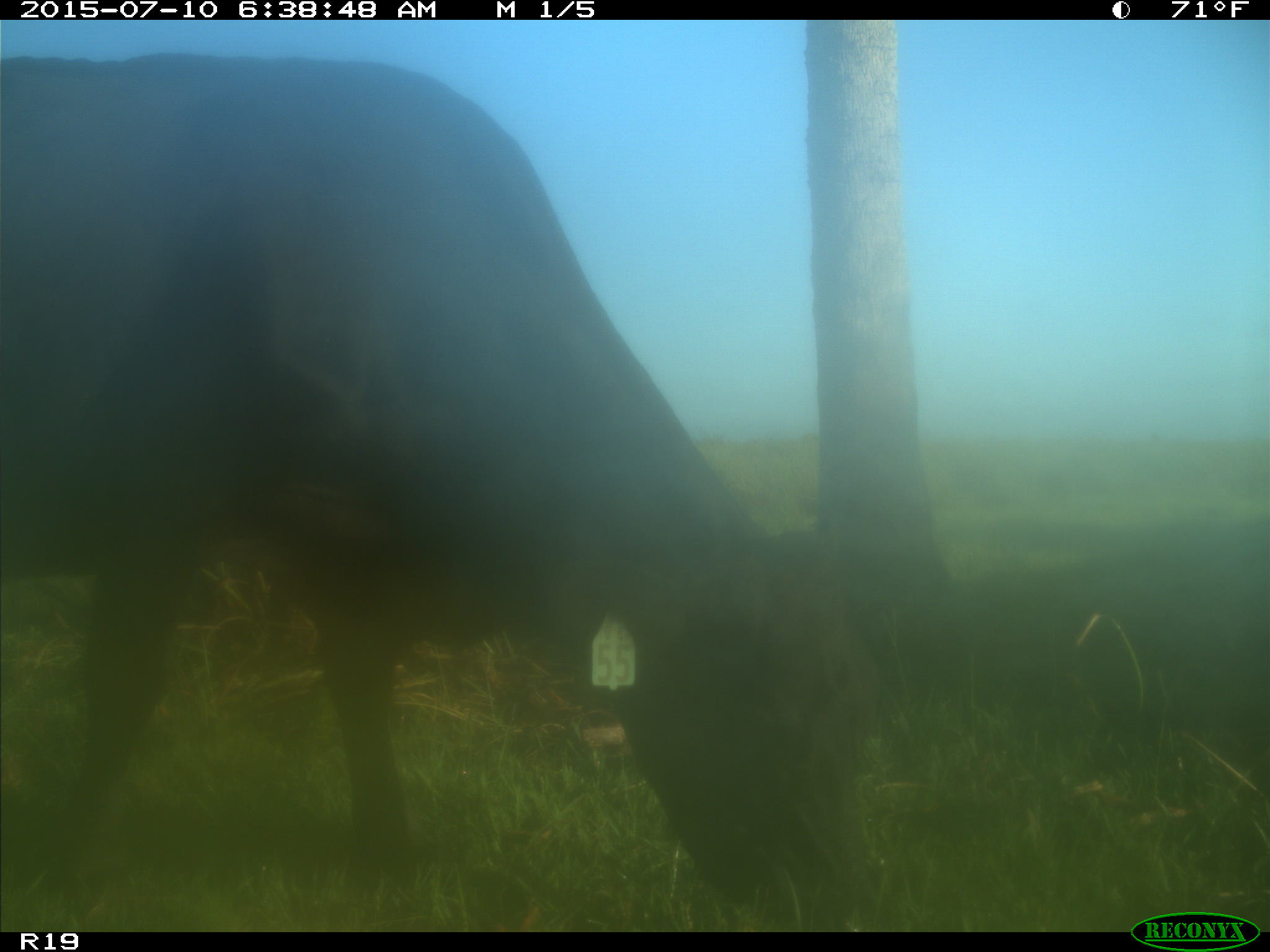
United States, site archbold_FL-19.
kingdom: Animalia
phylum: Chordata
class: Mammalia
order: Artiodactyla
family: Bovidae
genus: Bos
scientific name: Bos taurus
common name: domestic cow